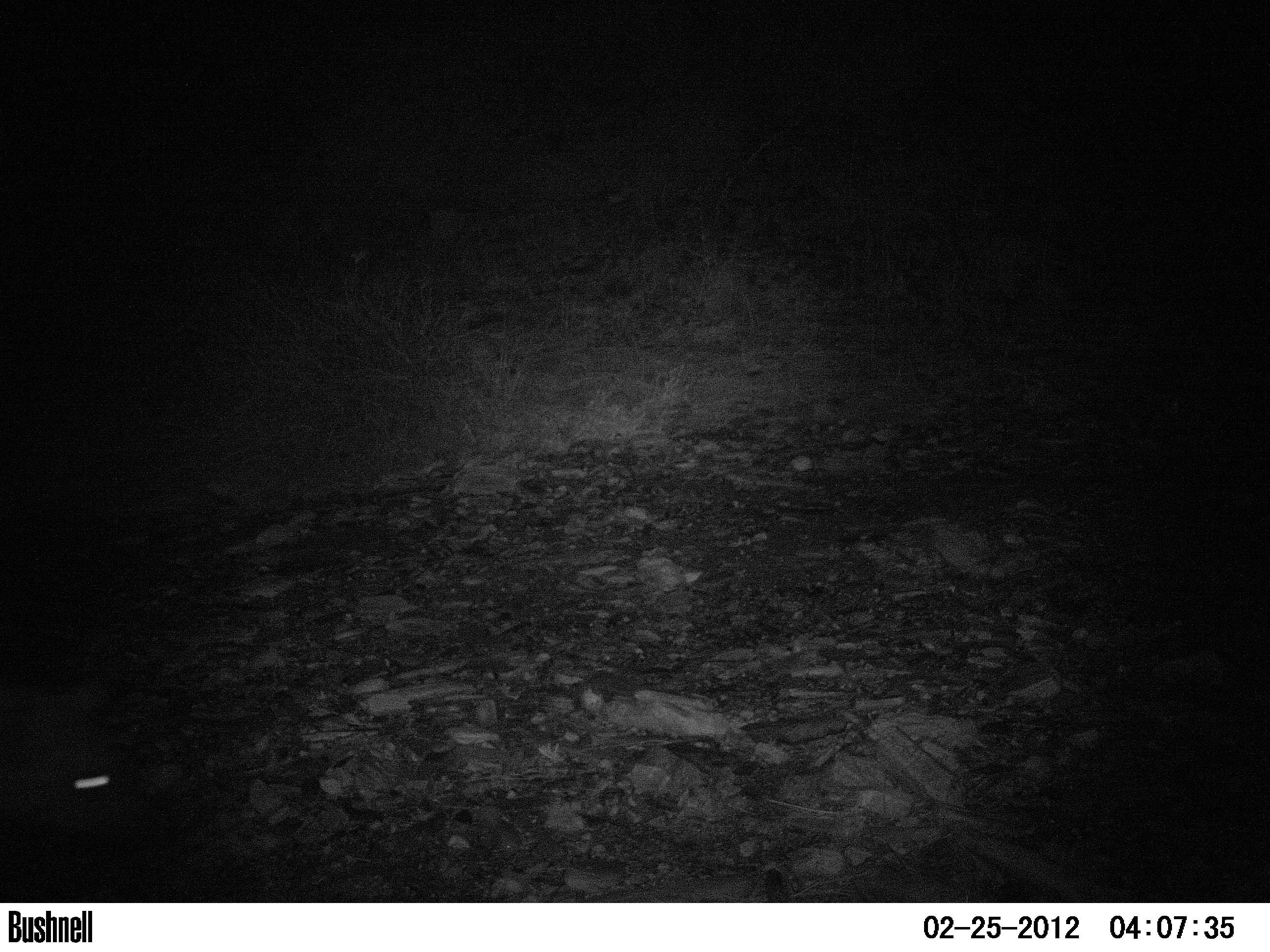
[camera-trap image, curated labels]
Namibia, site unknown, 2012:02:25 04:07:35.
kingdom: Animalia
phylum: Chordata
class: Mammalia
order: Carnivora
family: Hyaenidae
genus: Crocuta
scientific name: Crocuta crocuta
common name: spotted hyena